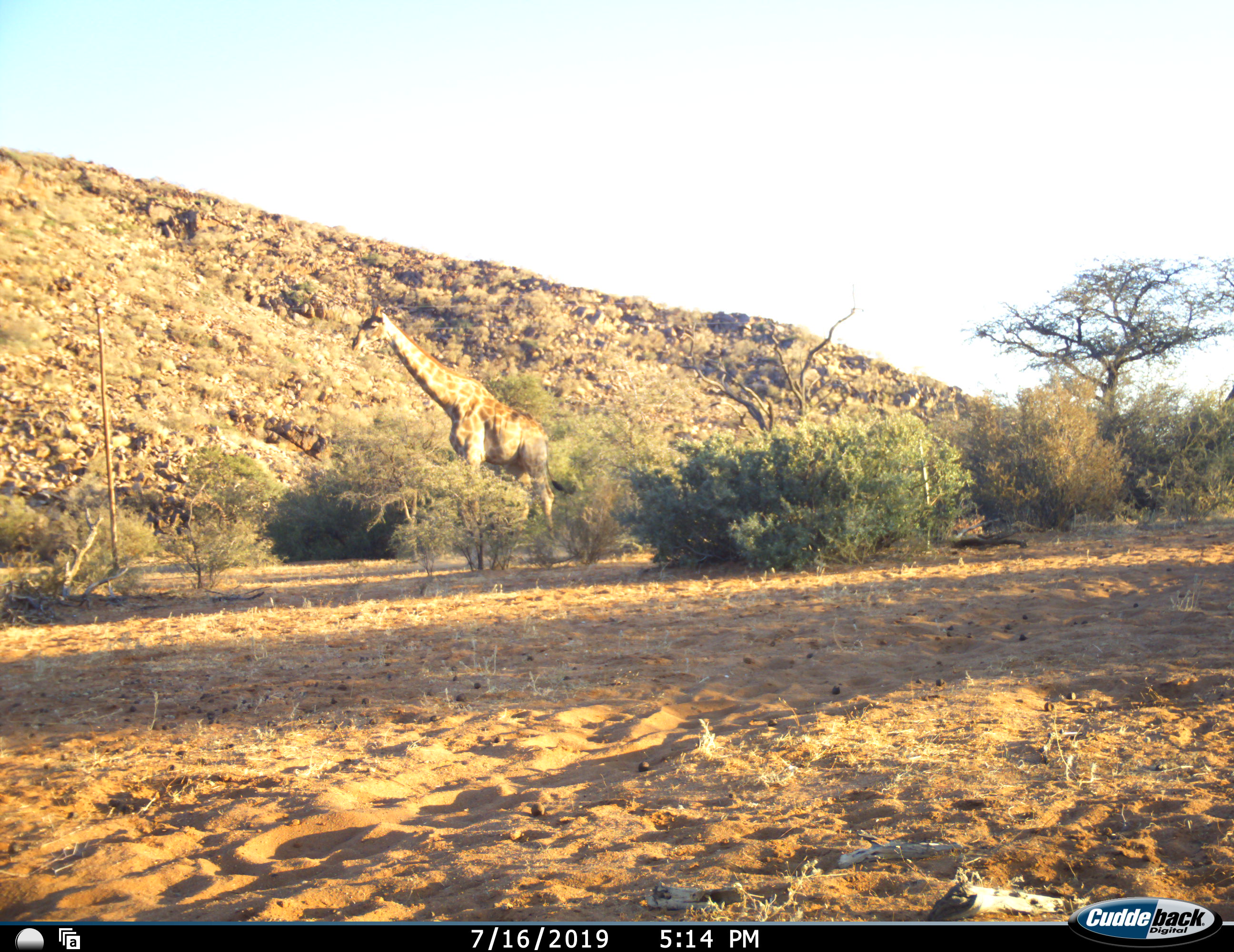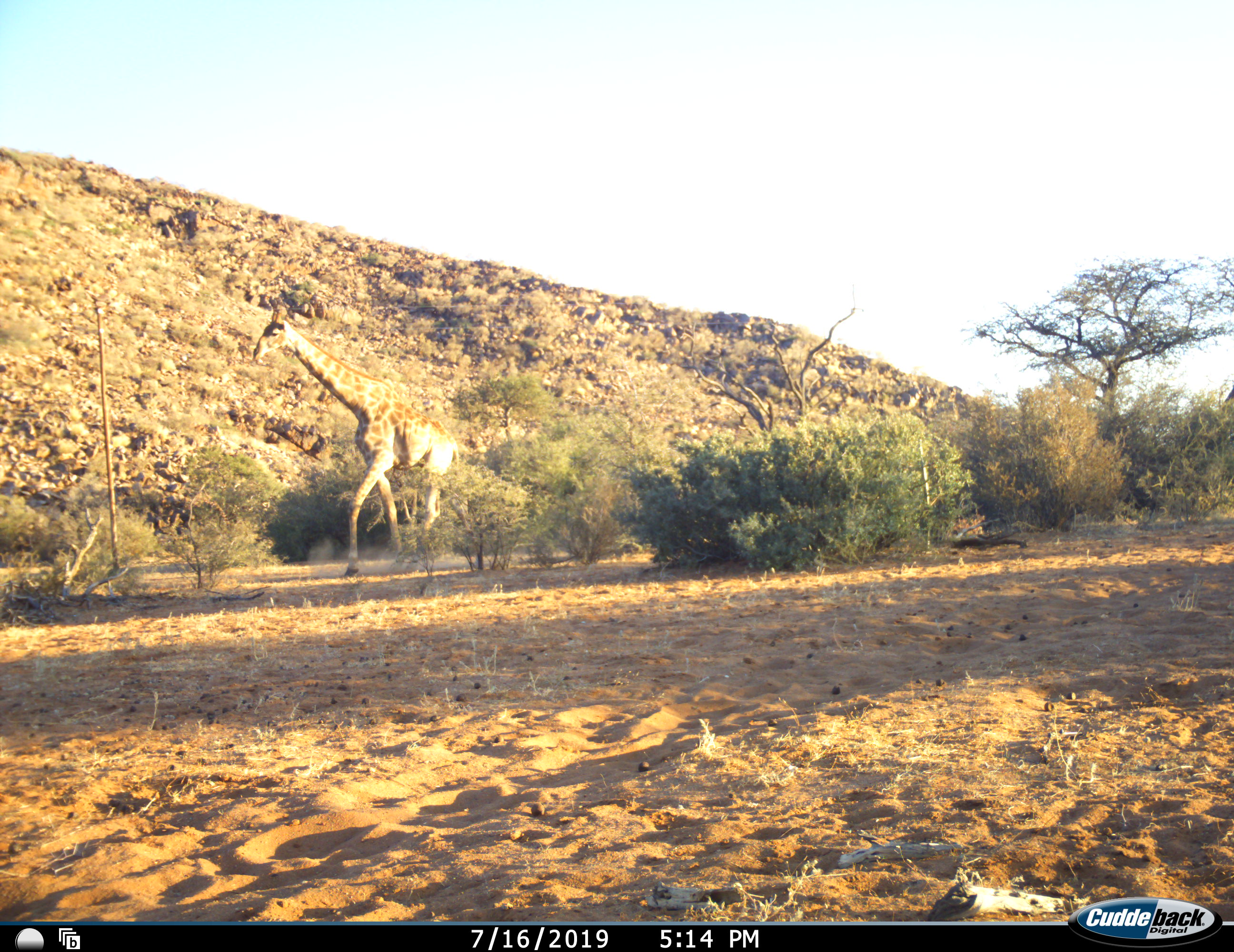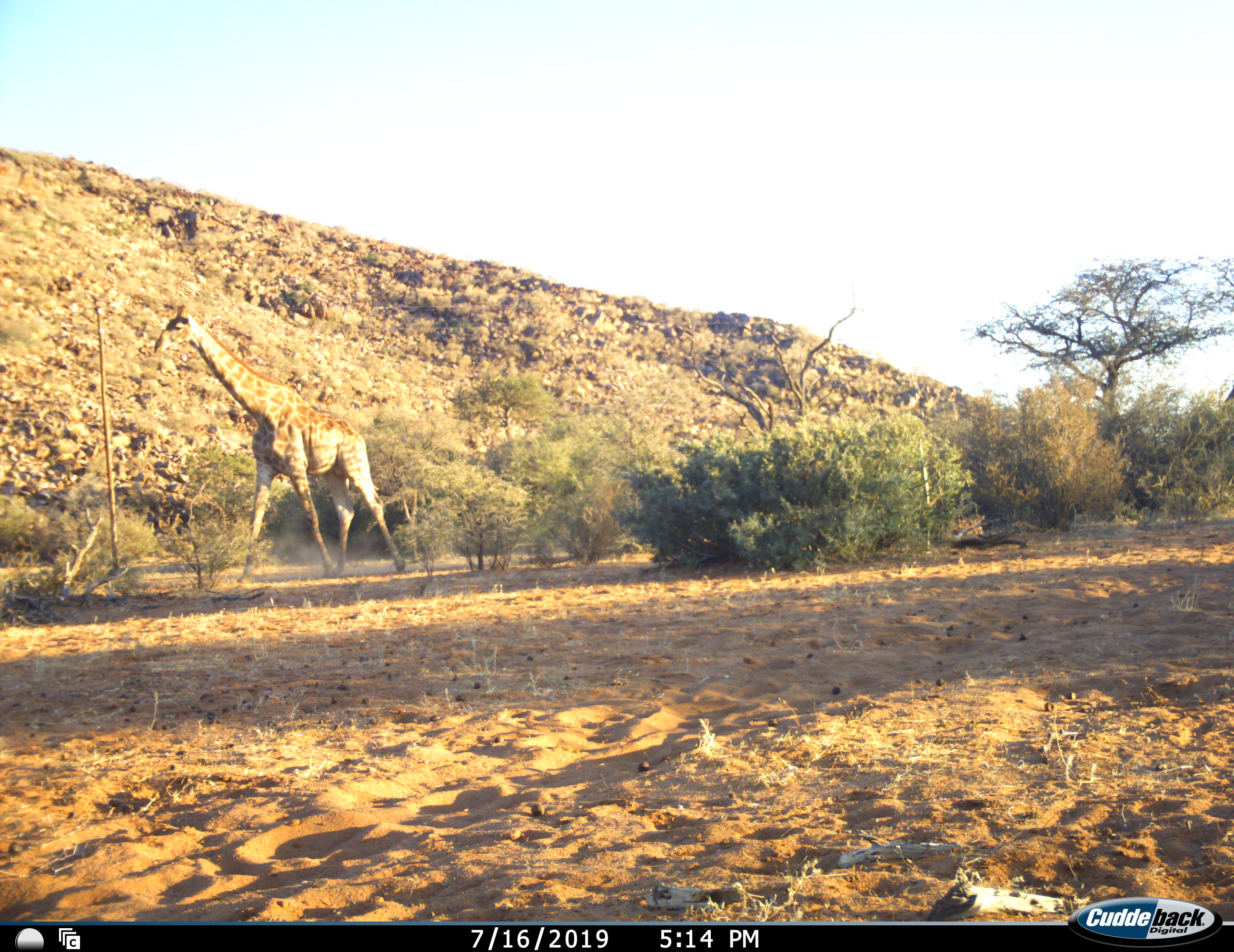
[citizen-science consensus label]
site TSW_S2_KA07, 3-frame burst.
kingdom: Animalia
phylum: Chordata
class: Mammalia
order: Artiodactyla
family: Giraffidae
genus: Giraffa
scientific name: Giraffa camelopardalis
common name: giraffe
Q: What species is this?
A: Giraffe (Giraffa camelopardalis).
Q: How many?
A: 1.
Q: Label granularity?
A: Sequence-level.